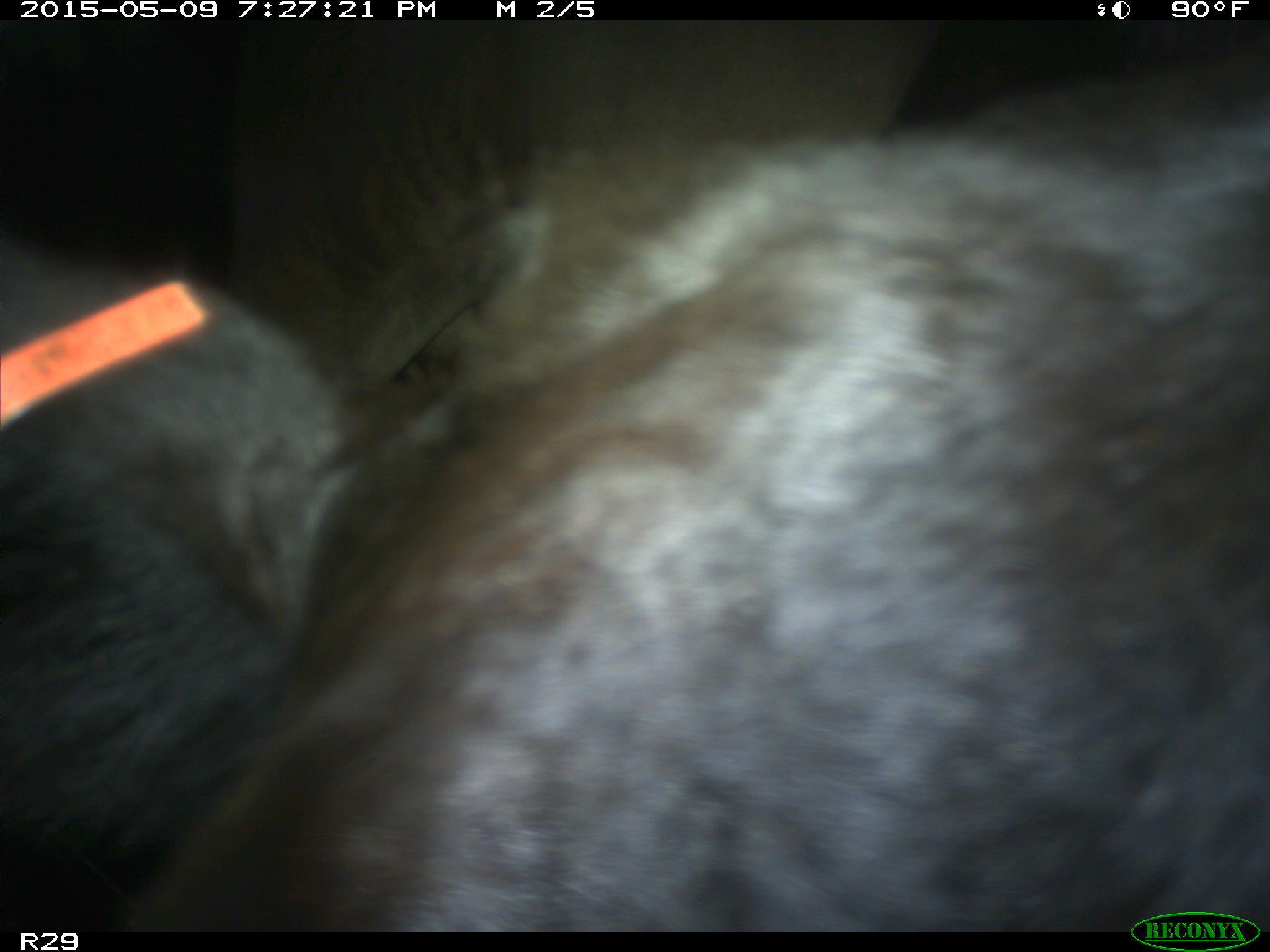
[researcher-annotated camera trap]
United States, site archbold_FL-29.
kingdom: Animalia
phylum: Chordata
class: Mammalia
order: Artiodactyla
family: Bovidae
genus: Bos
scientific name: Bos taurus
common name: domestic cow